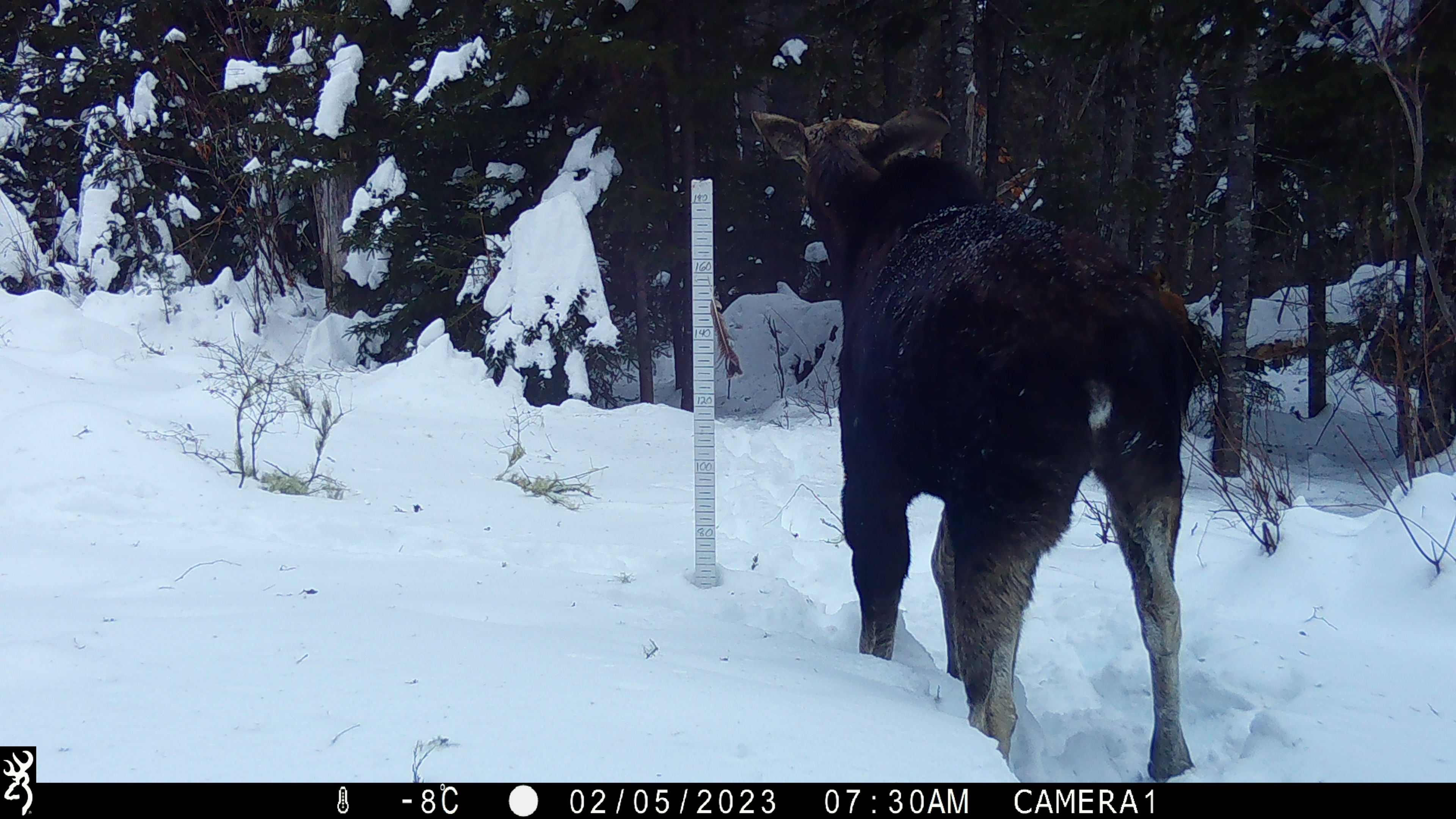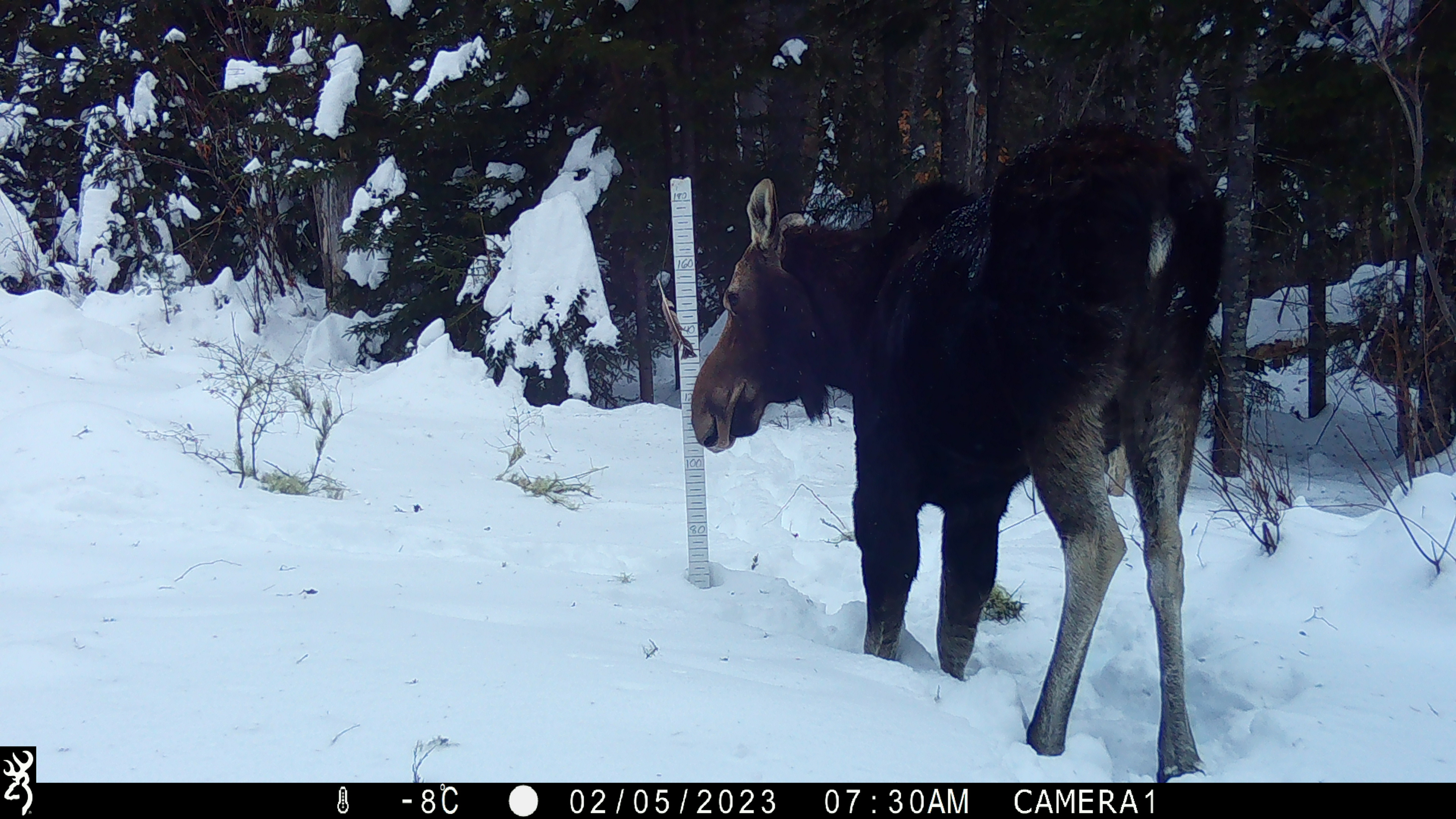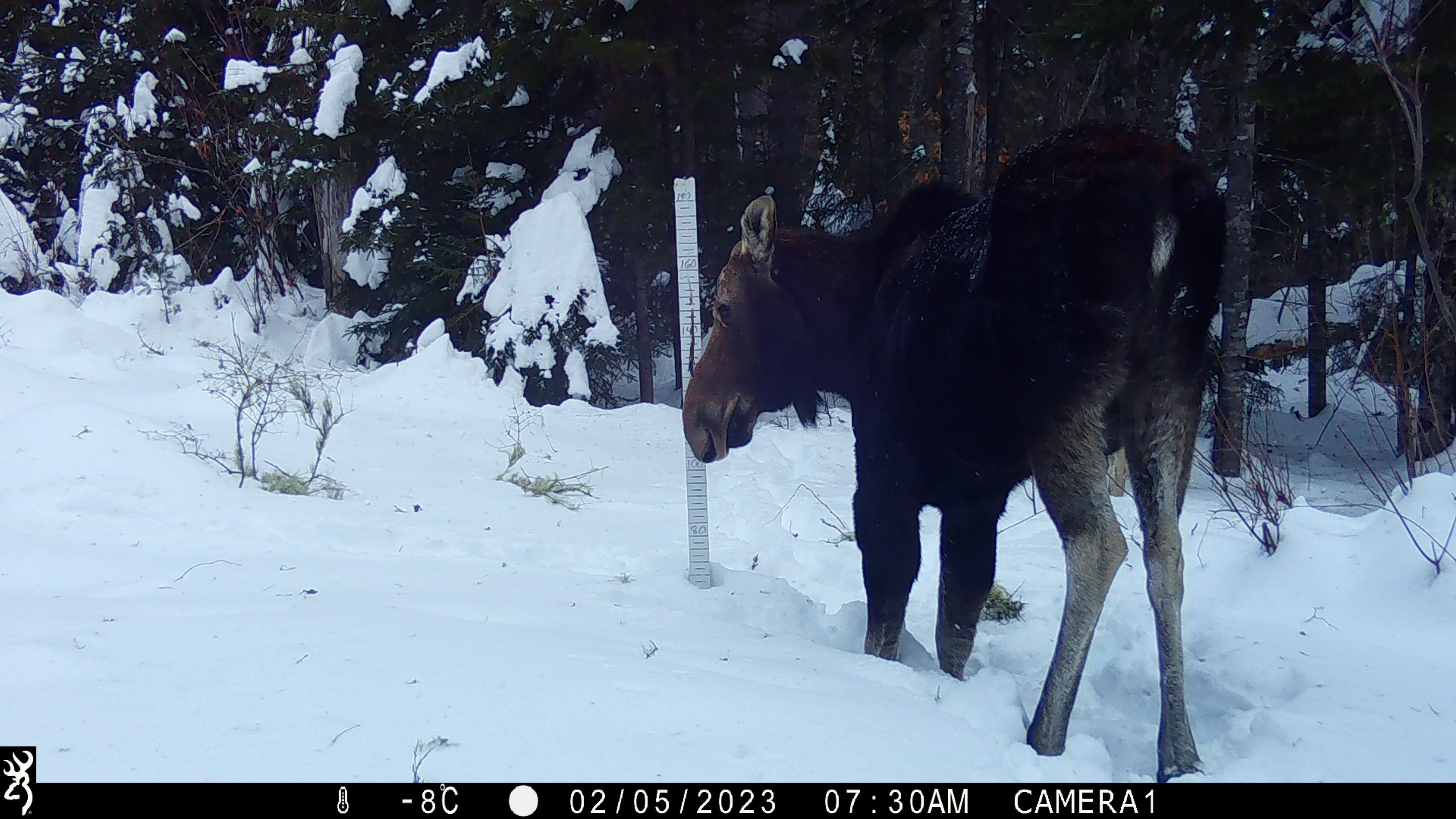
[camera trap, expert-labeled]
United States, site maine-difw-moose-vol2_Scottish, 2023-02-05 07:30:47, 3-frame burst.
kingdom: Animalia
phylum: Chordata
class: Mammalia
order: Artiodactyla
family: Cervidae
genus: Alces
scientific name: Alces alces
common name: moose